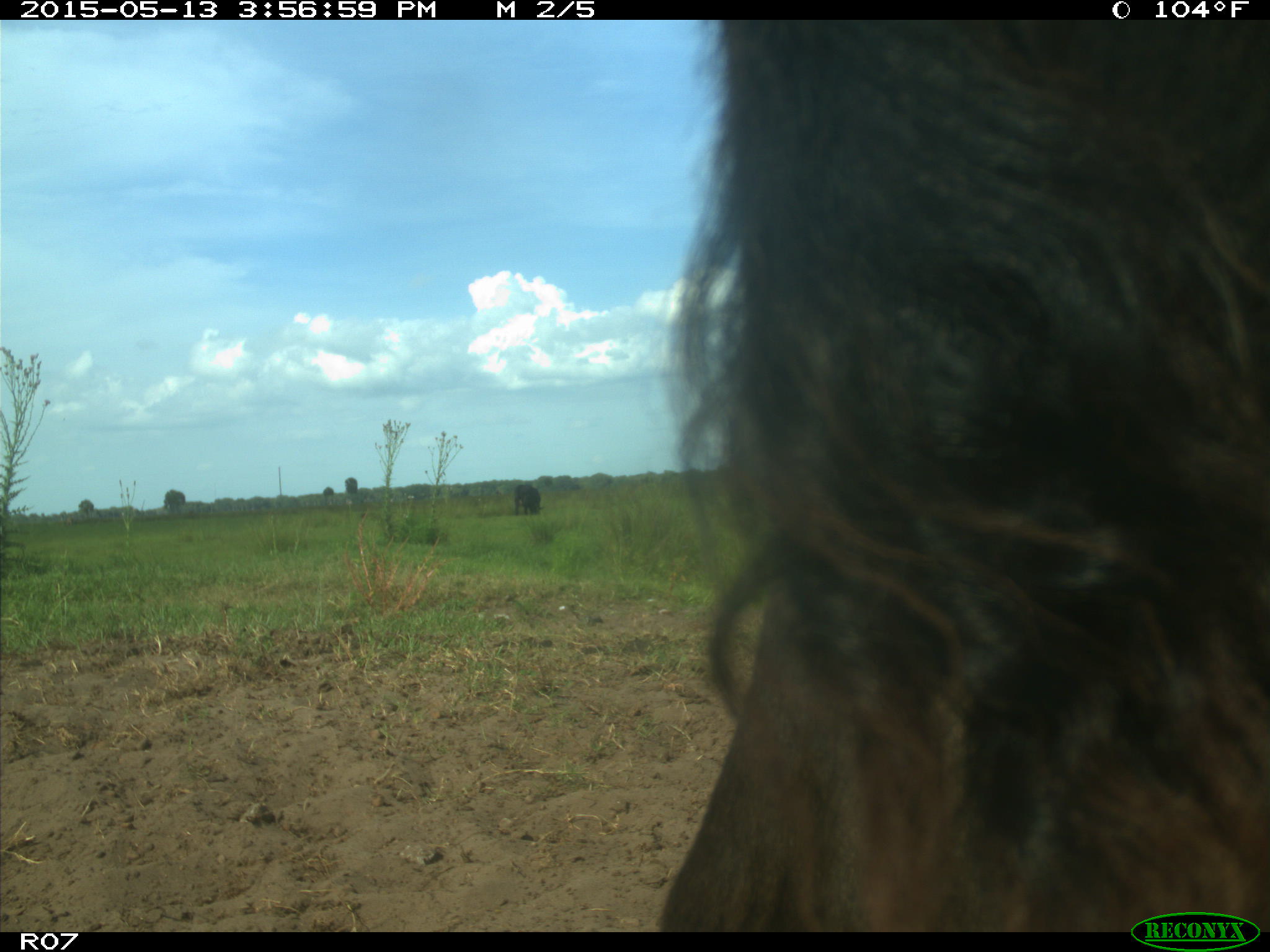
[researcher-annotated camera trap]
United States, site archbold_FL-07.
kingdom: Animalia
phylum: Chordata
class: Mammalia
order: Artiodactyla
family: Bovidae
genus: Bos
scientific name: Bos taurus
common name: domestic cow